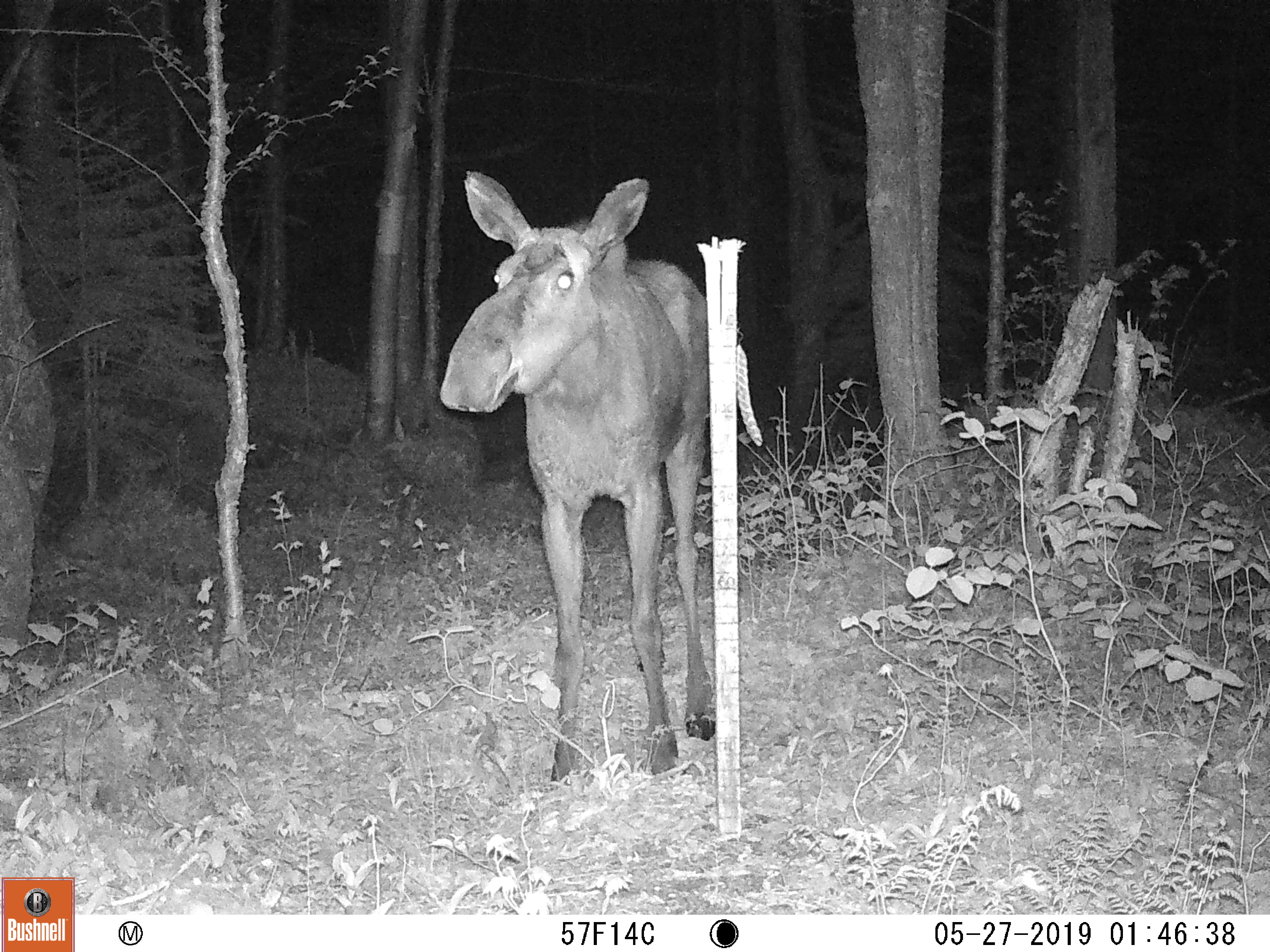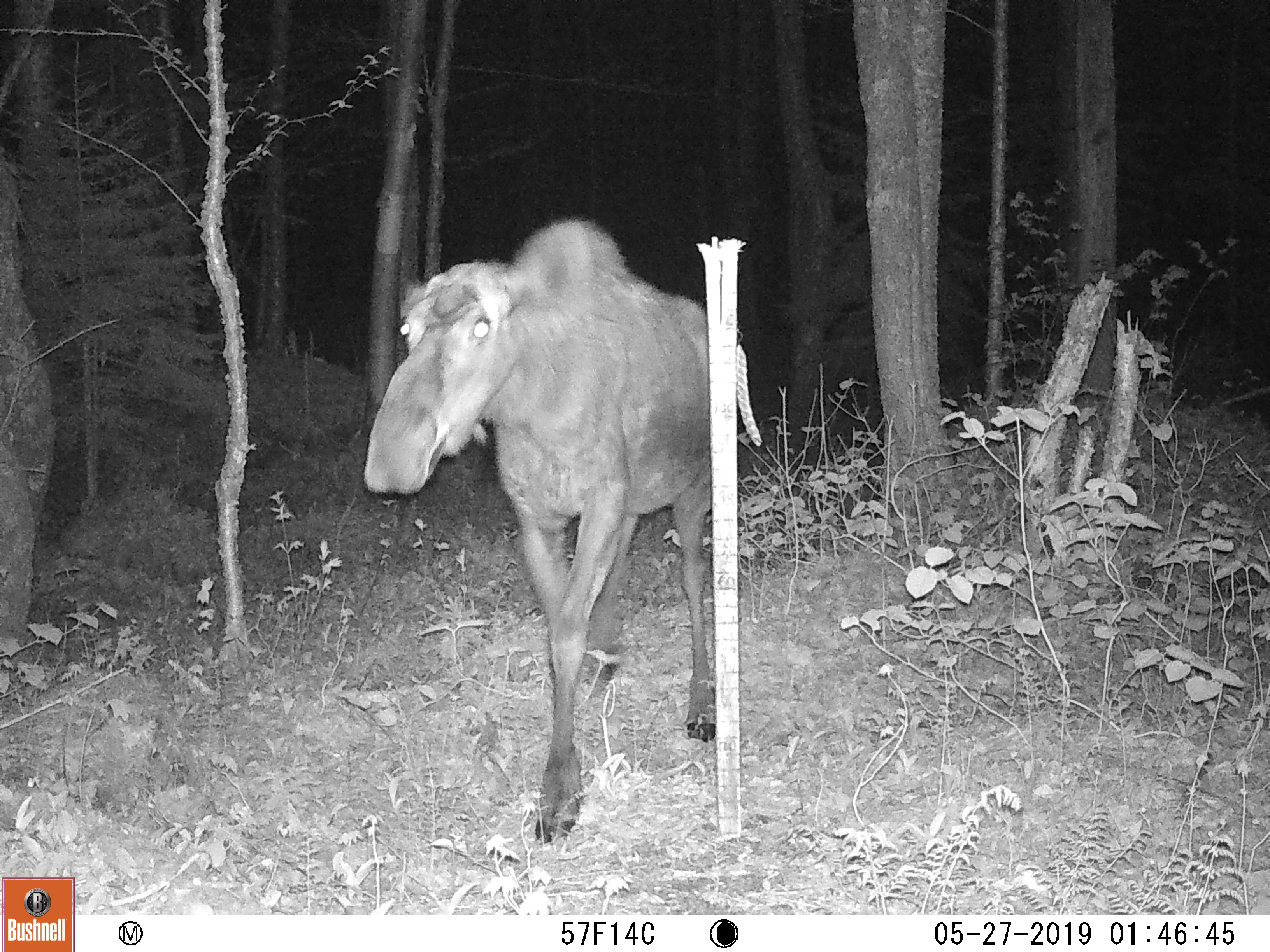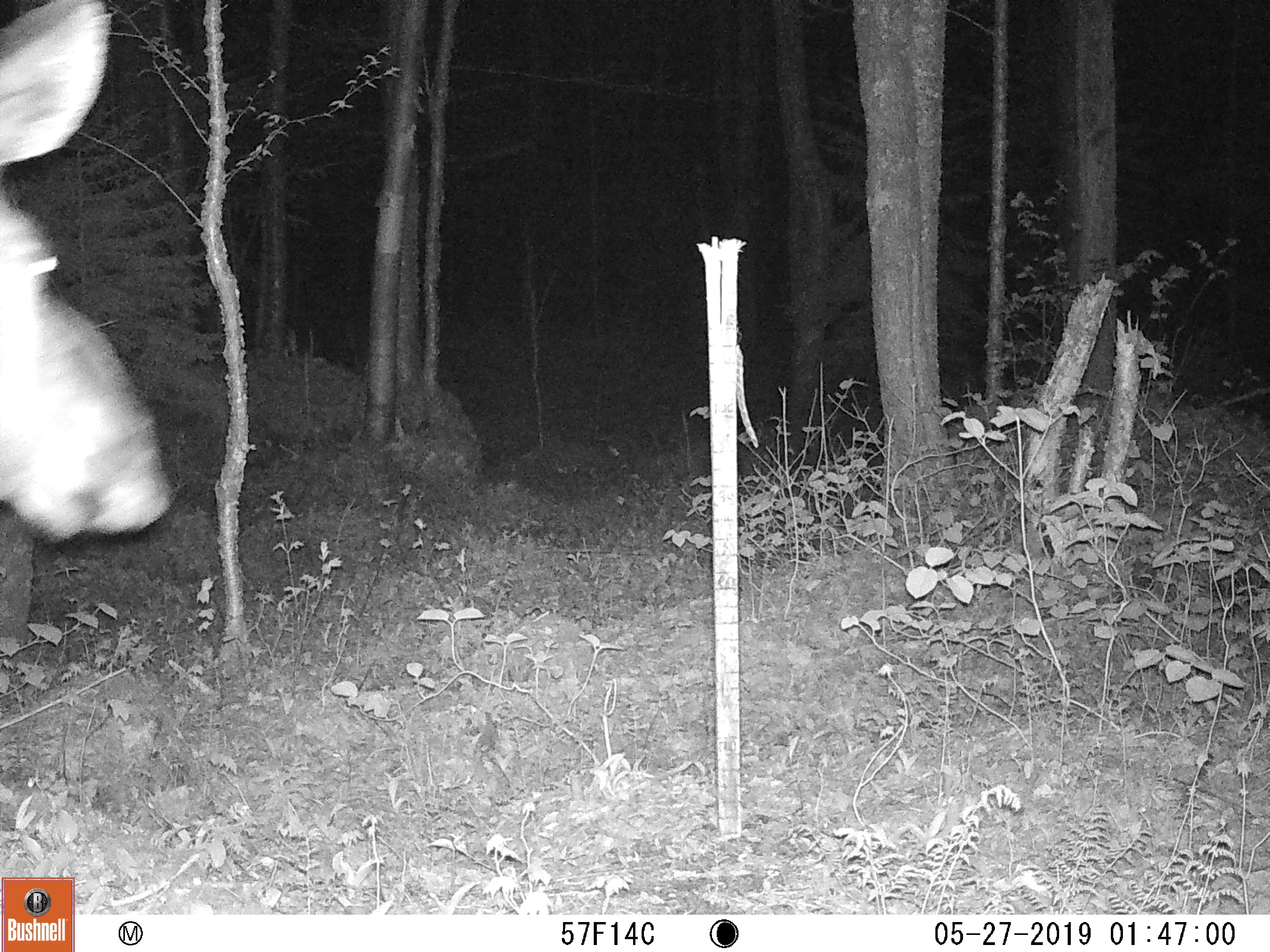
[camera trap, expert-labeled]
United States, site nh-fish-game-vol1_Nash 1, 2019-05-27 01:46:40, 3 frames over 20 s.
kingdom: Animalia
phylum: Chordata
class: Mammalia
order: Artiodactyla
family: Cervidae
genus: Alces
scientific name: Alces alces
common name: moose